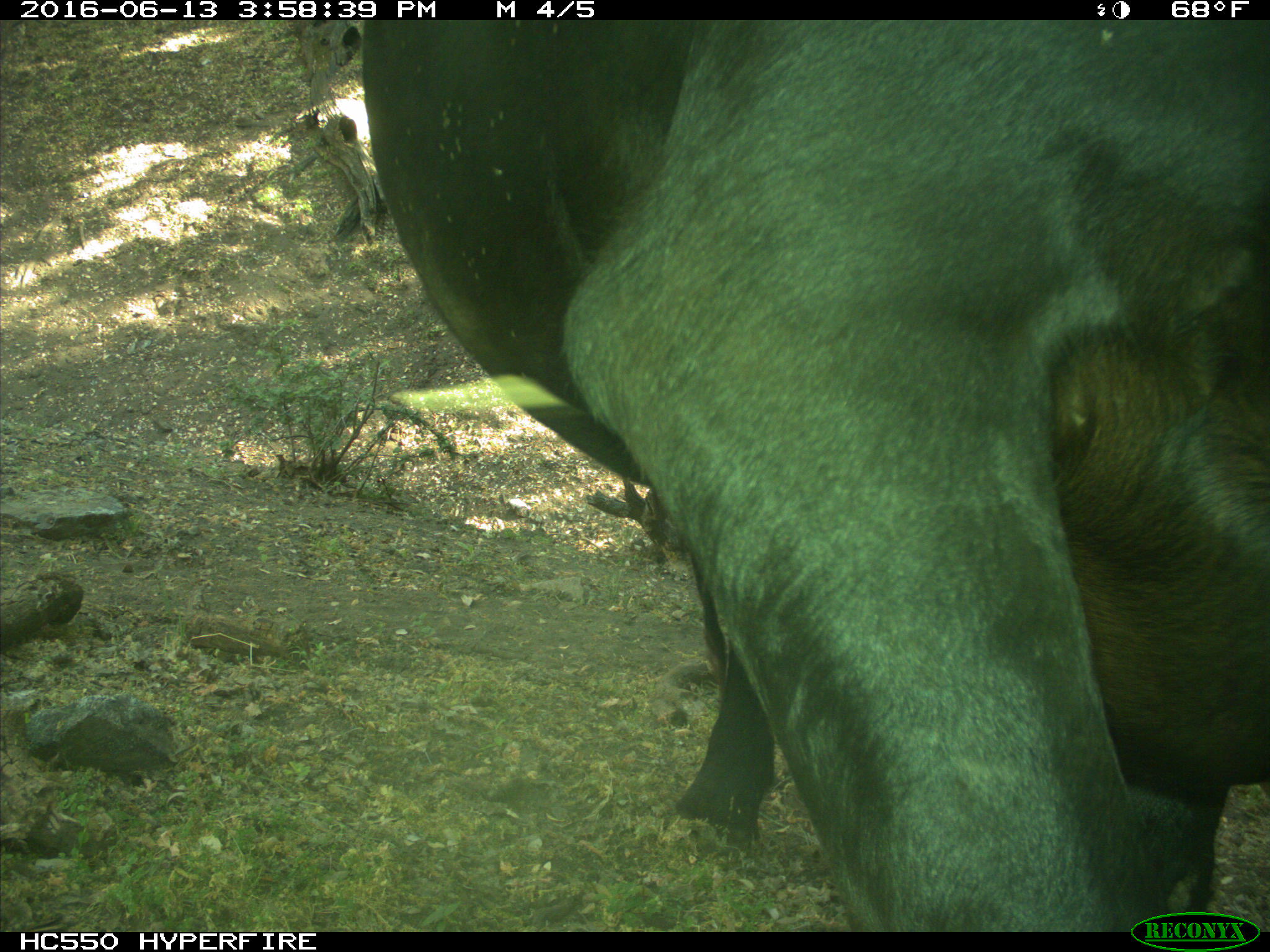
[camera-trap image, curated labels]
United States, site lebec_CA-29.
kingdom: Animalia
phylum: Chordata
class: Mammalia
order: Artiodactyla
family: Bovidae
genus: Bos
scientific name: Bos taurus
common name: domestic cow